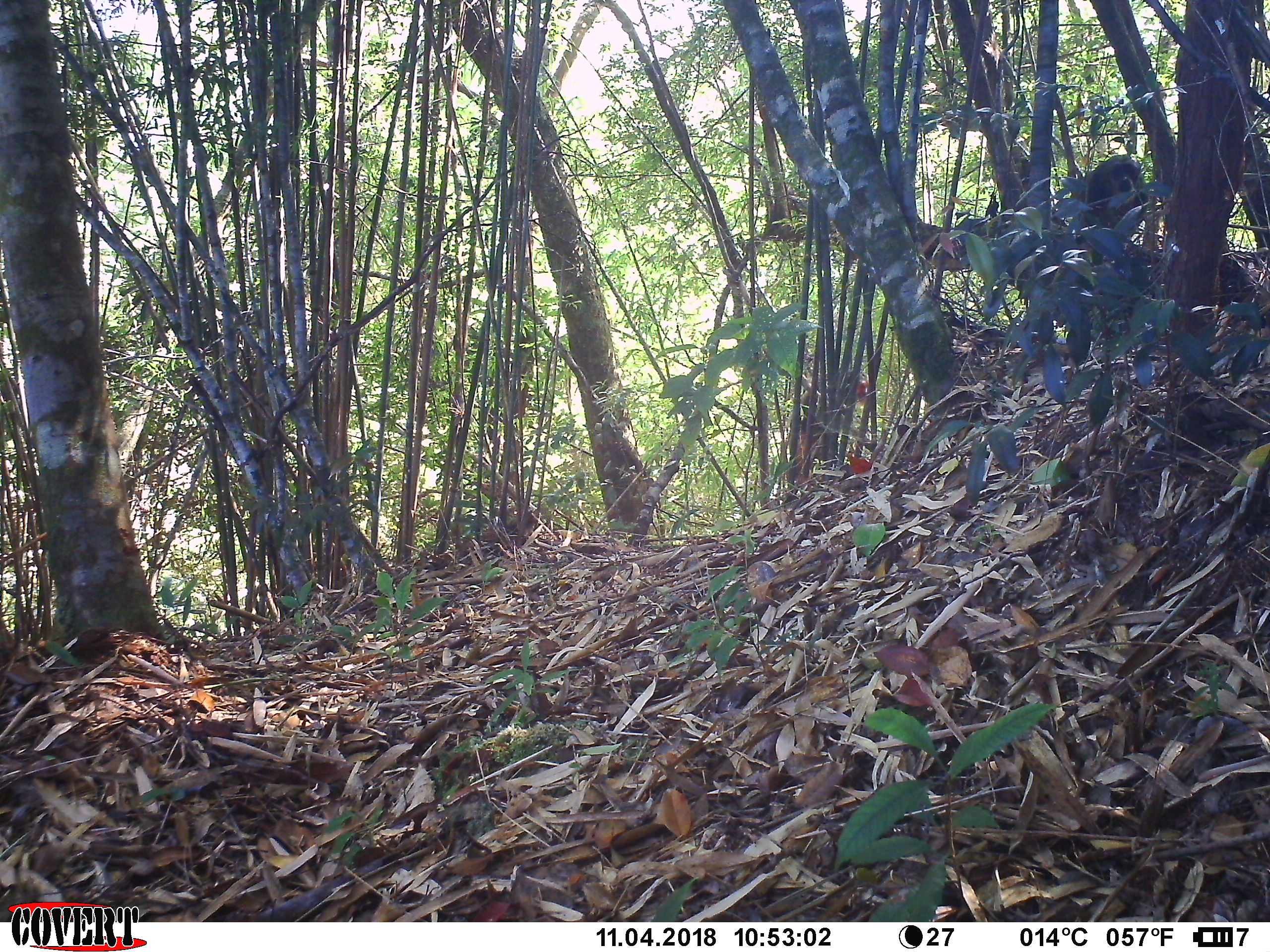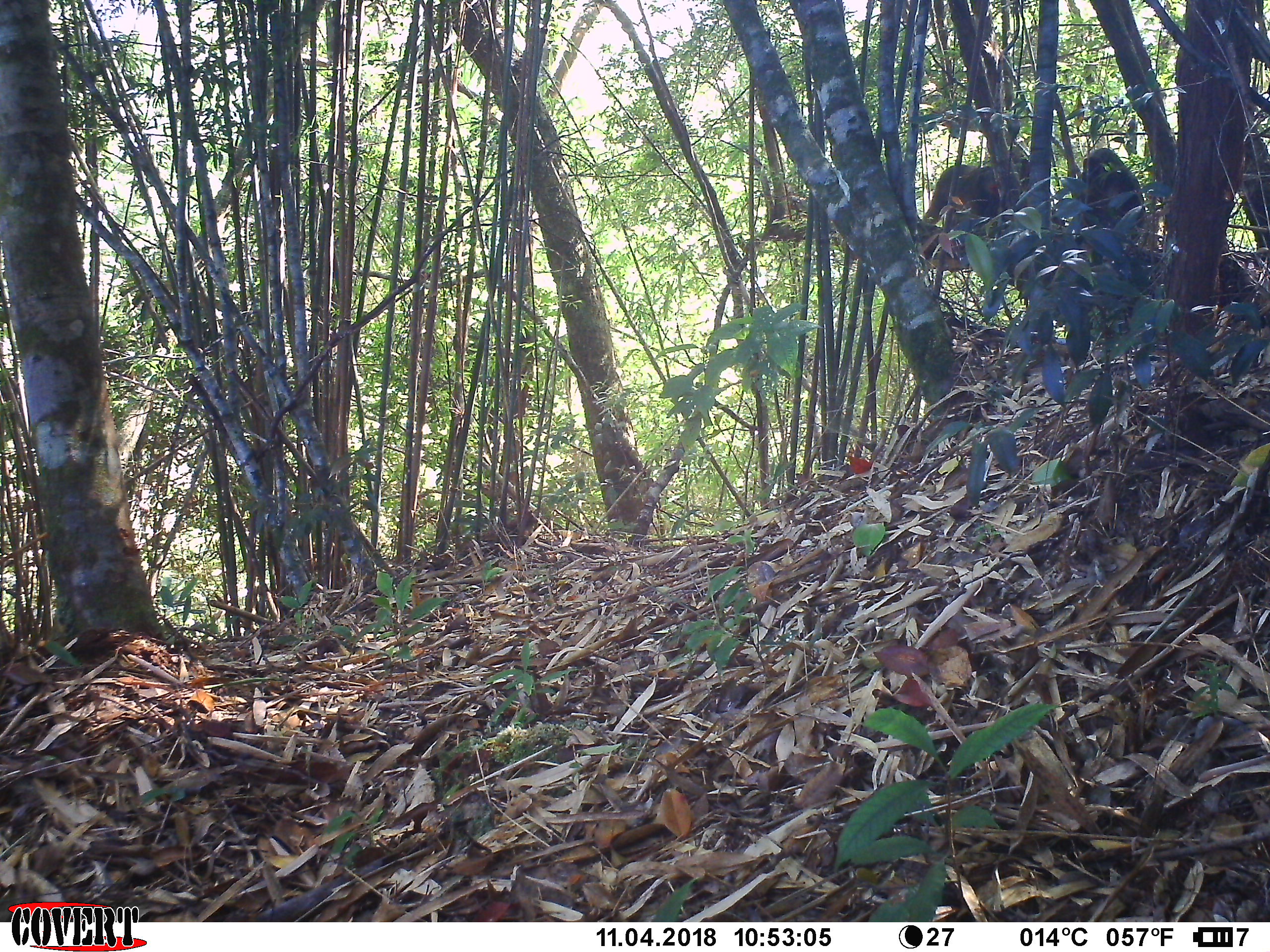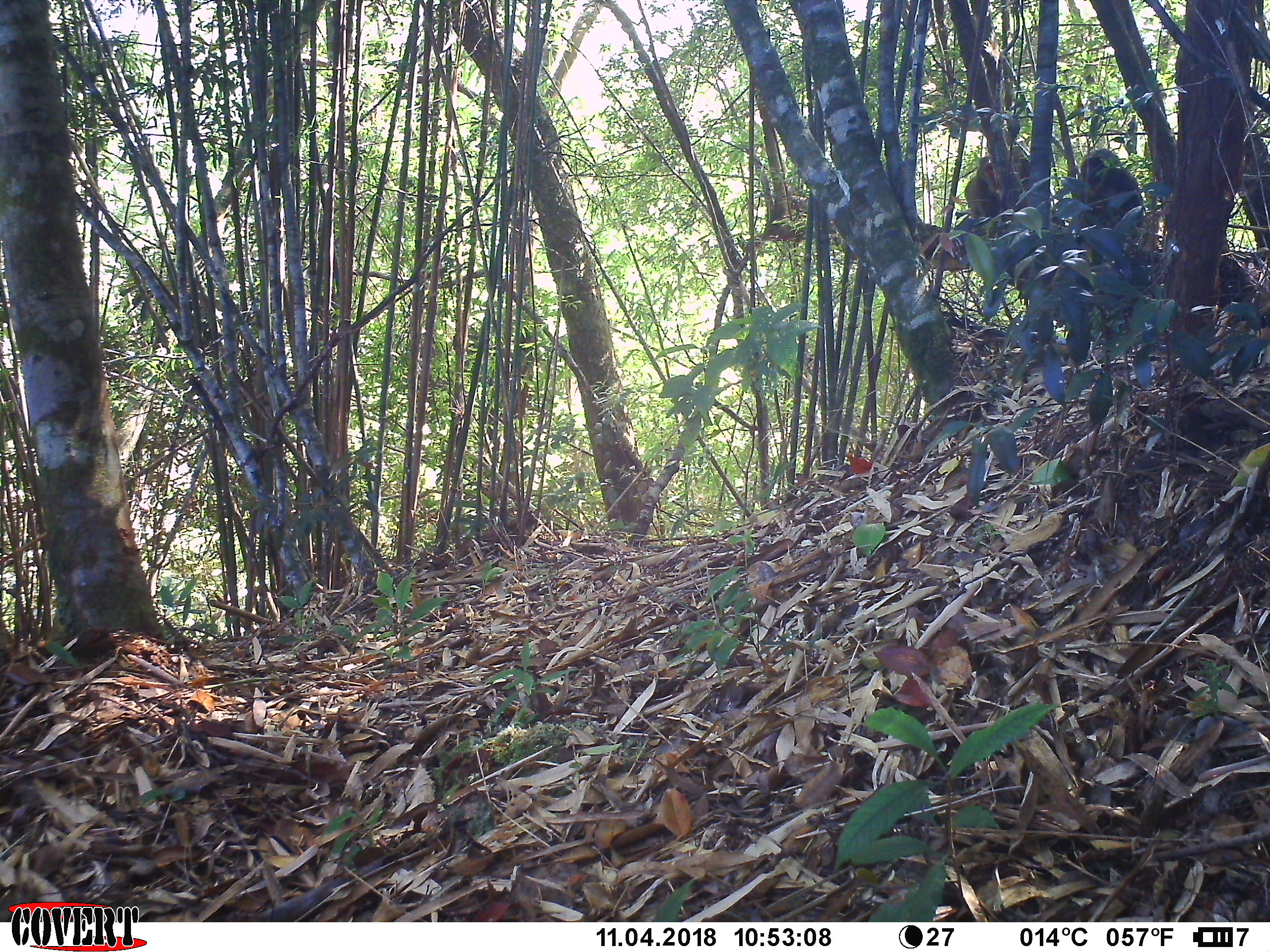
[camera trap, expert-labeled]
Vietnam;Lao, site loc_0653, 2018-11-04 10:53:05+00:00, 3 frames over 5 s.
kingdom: Animalia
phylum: Chordata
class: Mammalia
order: Primates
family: Cercopithecidae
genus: Macaca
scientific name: Macaca arctoides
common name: stump-tailed macaque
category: stump tailed macaque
Stump tailed macaque (stump-tailed macaque) (Macaca arctoides). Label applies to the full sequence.